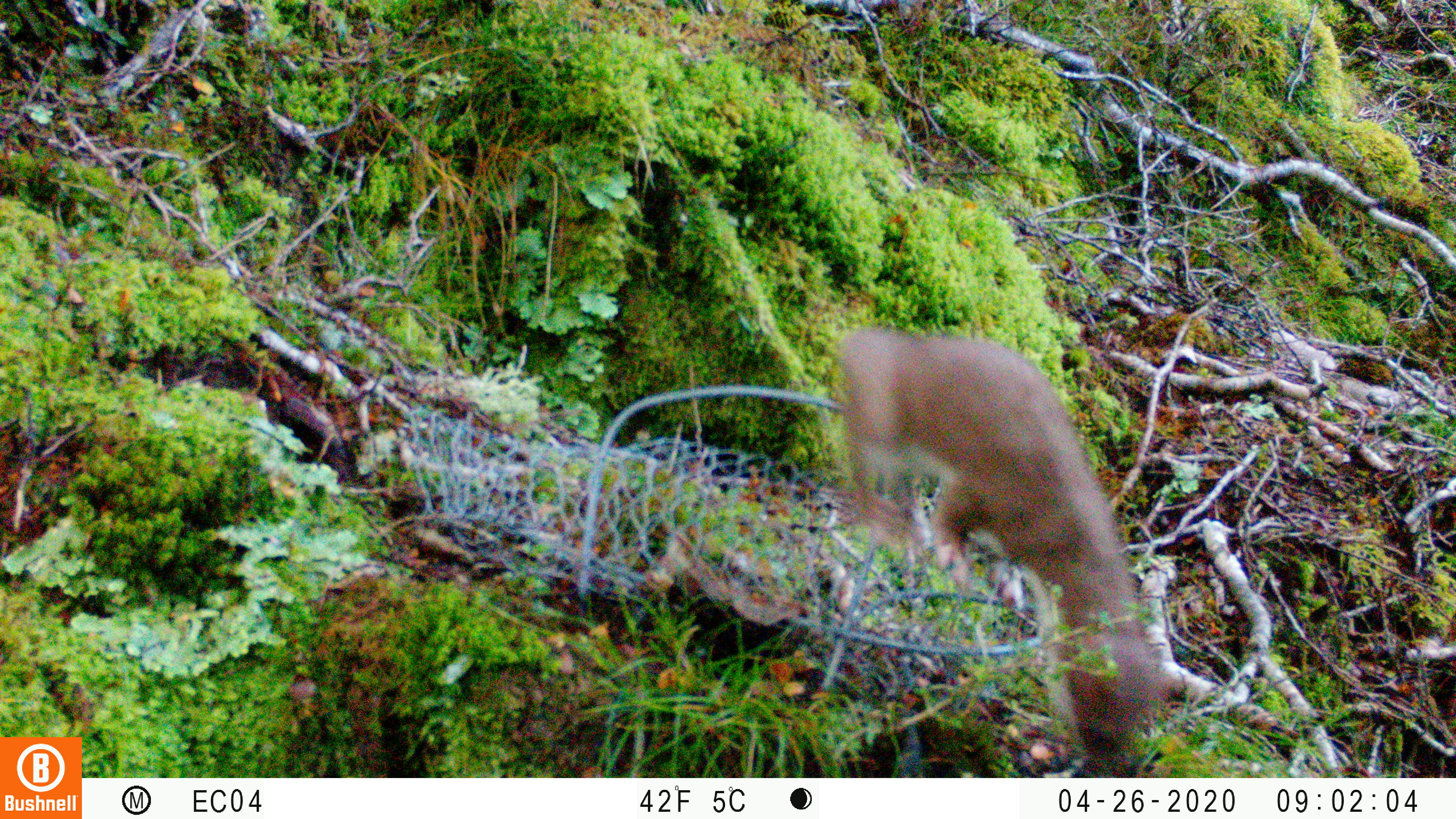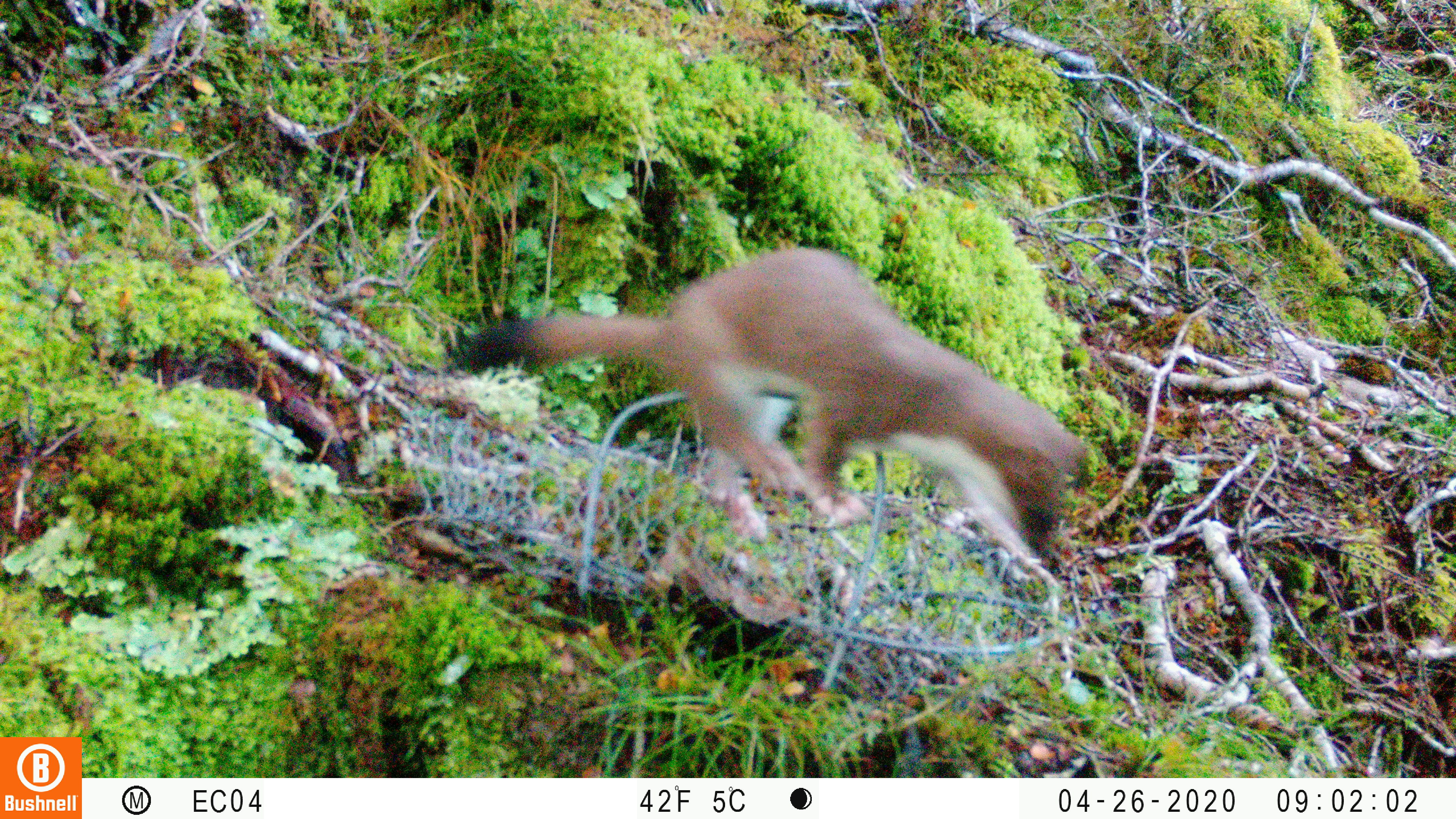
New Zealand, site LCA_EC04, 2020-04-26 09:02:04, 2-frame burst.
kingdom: Animalia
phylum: Chordata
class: Mammalia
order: Carnivora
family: Mustelidae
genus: Mustela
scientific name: Mustela erminea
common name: stoat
Stoat (Mustela erminea).